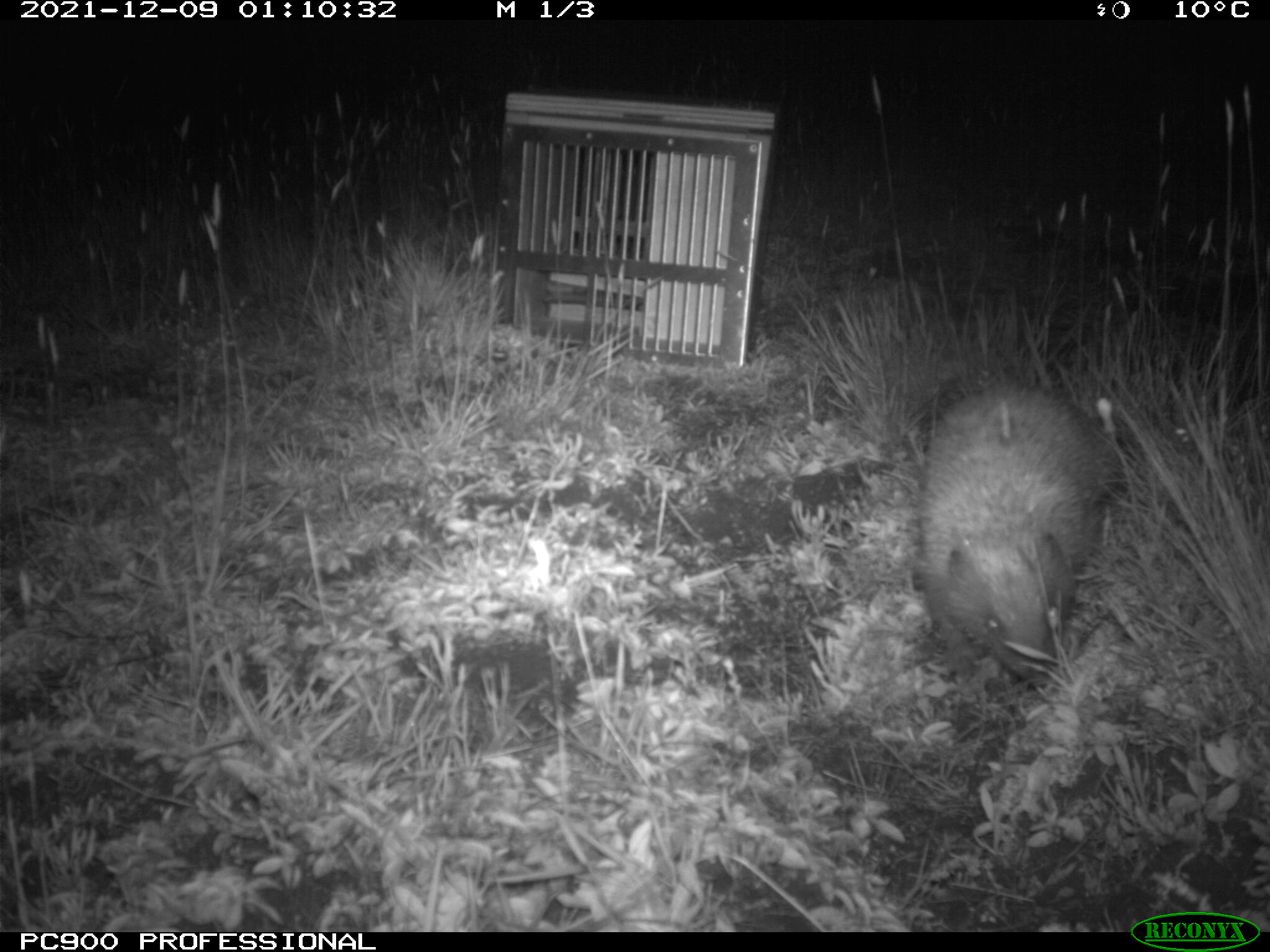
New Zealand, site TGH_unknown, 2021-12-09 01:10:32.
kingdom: Animalia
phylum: Chordata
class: Mammalia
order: Eulipotyphla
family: Erinaceidae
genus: Erinaceus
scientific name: Erinaceus europaeus europaeus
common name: european hedgehog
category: hedgehog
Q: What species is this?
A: Hedgehog (european hedgehog) (Erinaceus europaeus europaeus).